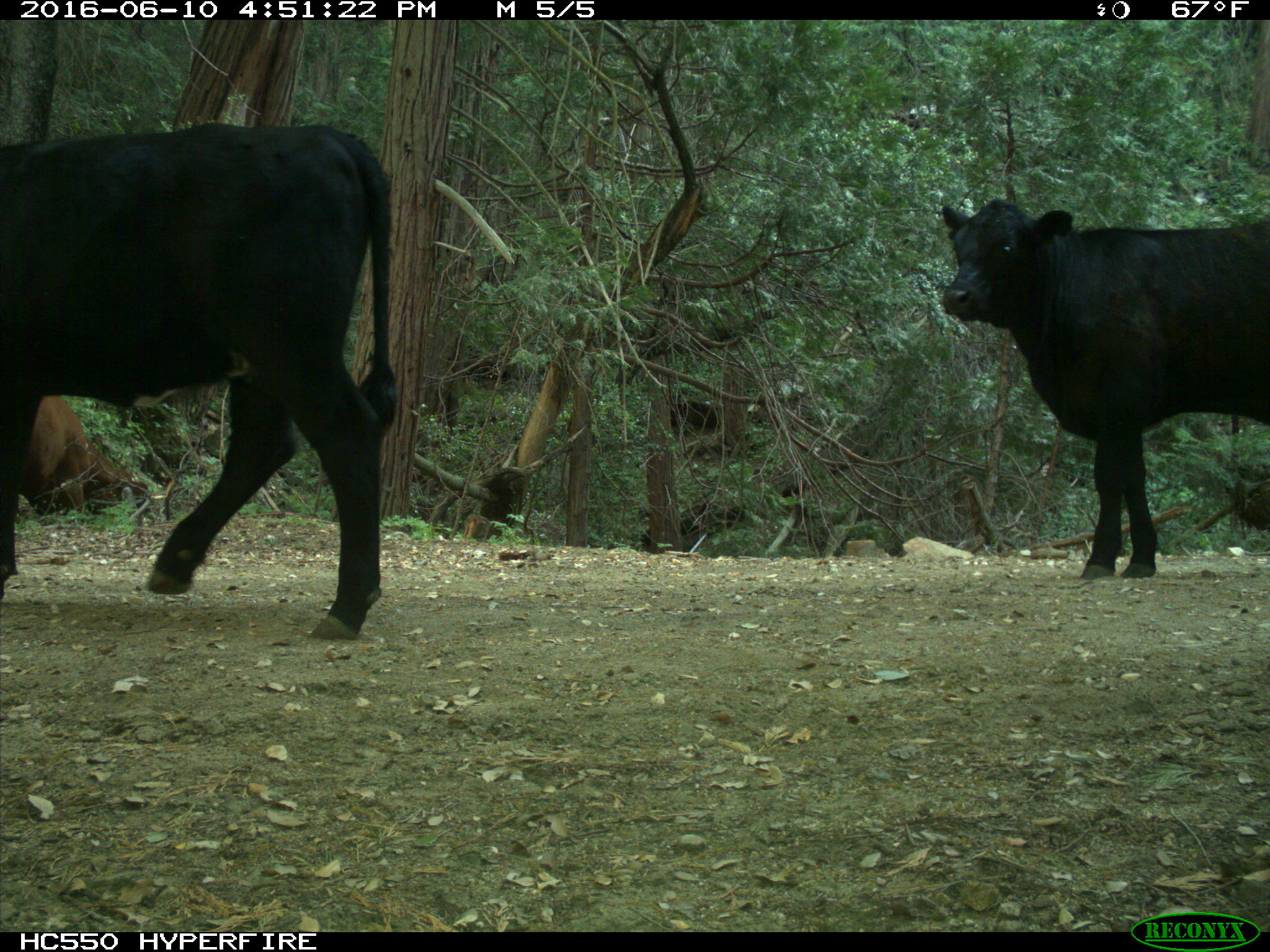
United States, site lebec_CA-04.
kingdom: Animalia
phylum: Chordata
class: Mammalia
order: Artiodactyla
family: Bovidae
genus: Bos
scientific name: Bos taurus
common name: domestic cow